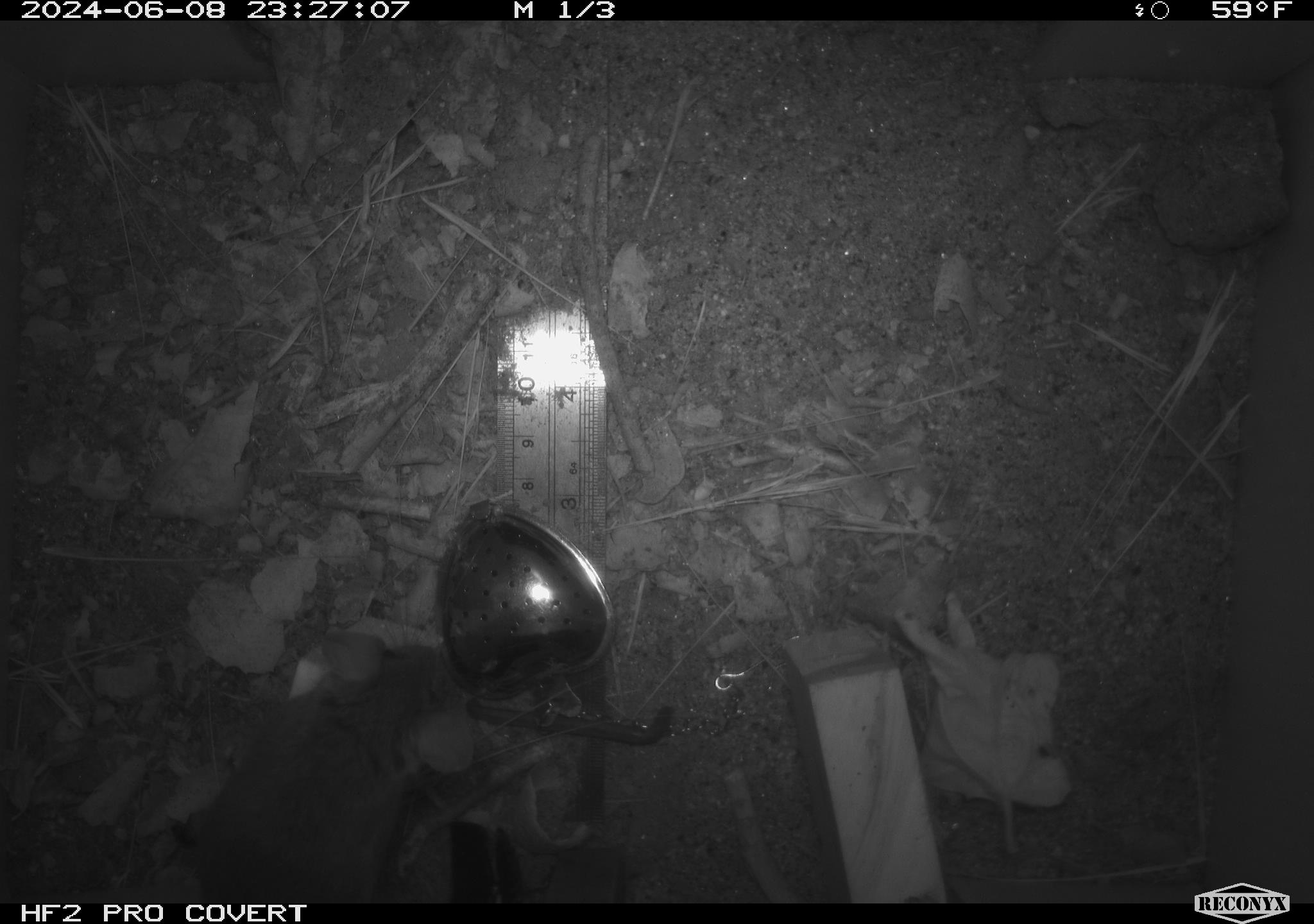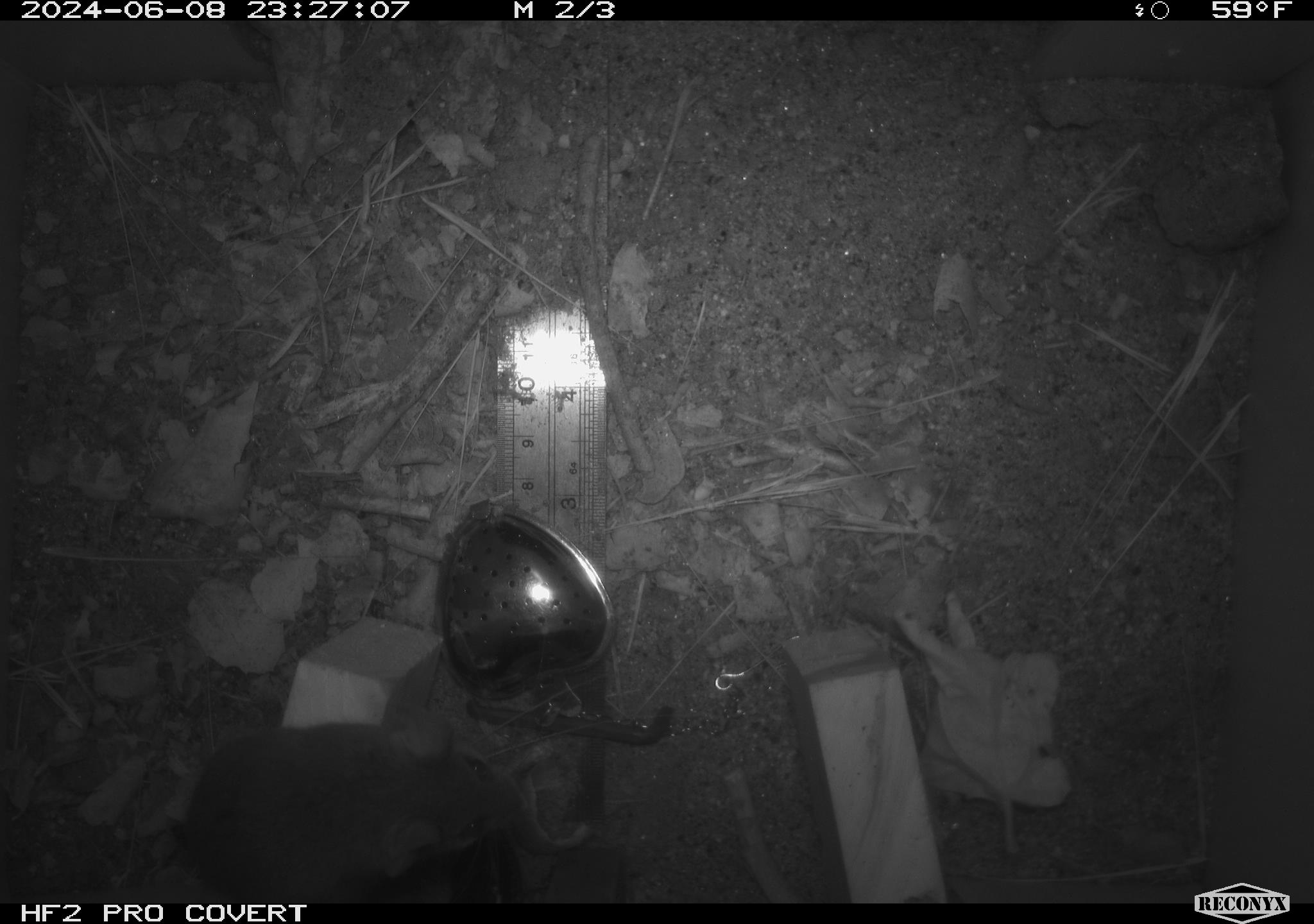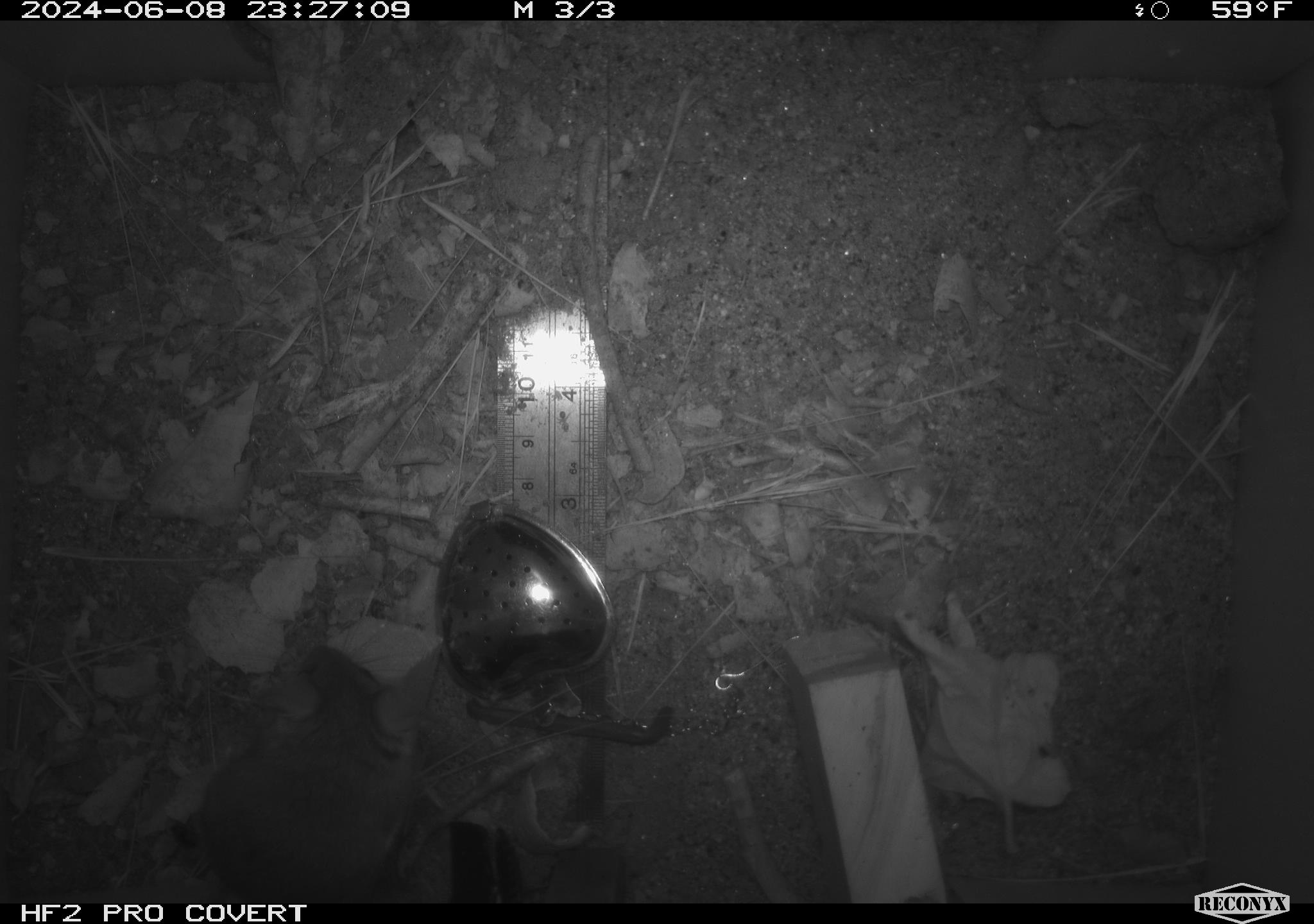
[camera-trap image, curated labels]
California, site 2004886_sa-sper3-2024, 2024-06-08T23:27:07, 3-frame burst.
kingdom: Animalia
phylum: Chordata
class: Mammalia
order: Rodentia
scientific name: Rodentia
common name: mouse species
Mouse species (Rodentia).